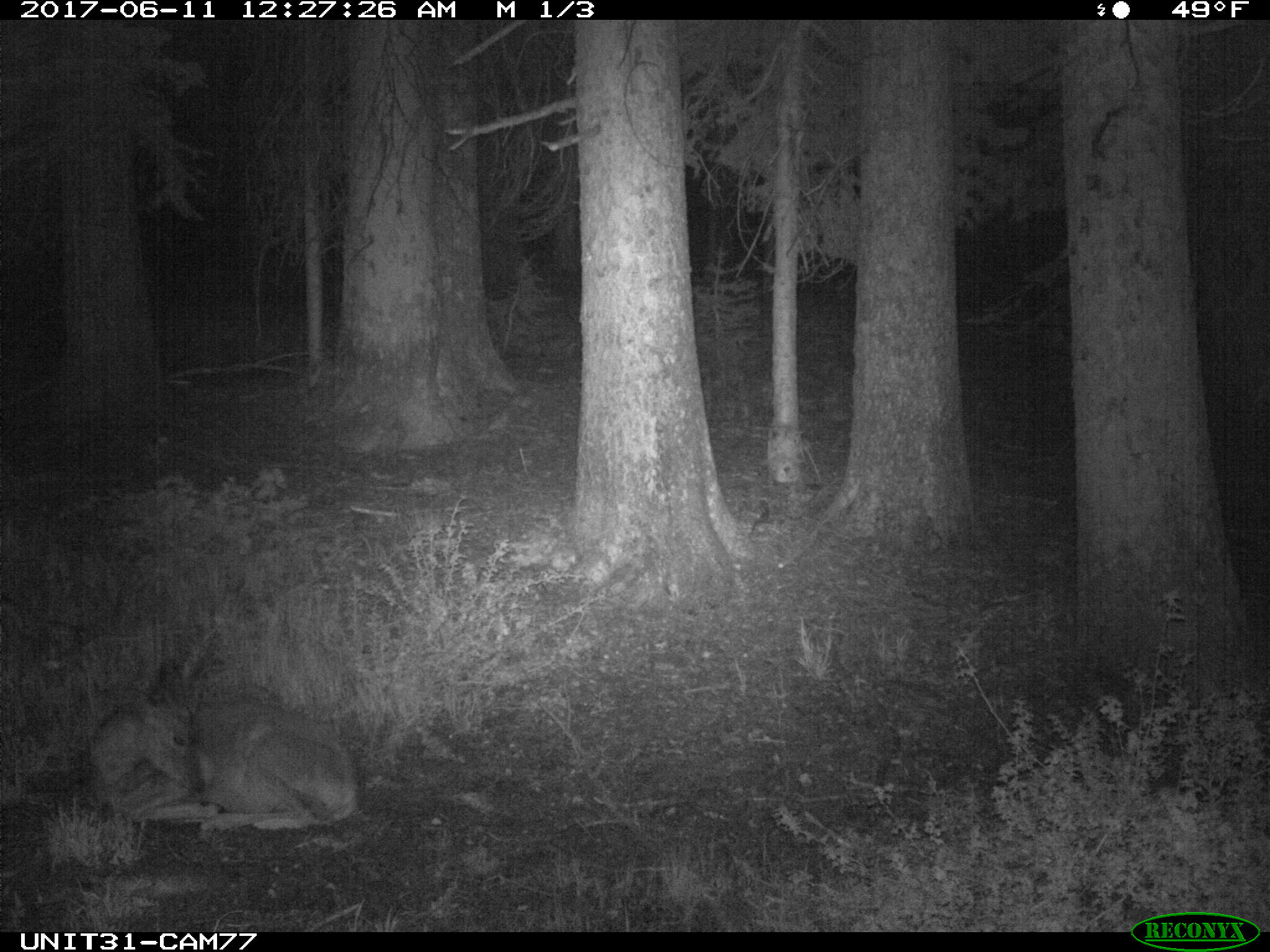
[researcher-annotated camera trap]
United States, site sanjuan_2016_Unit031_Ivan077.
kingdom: Animalia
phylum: Chordata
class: Mammalia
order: Artiodactyla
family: Cervidae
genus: Odocoileus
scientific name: Odocoileus hemionus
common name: mule deer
Odocoileus hemionus (mule deer).